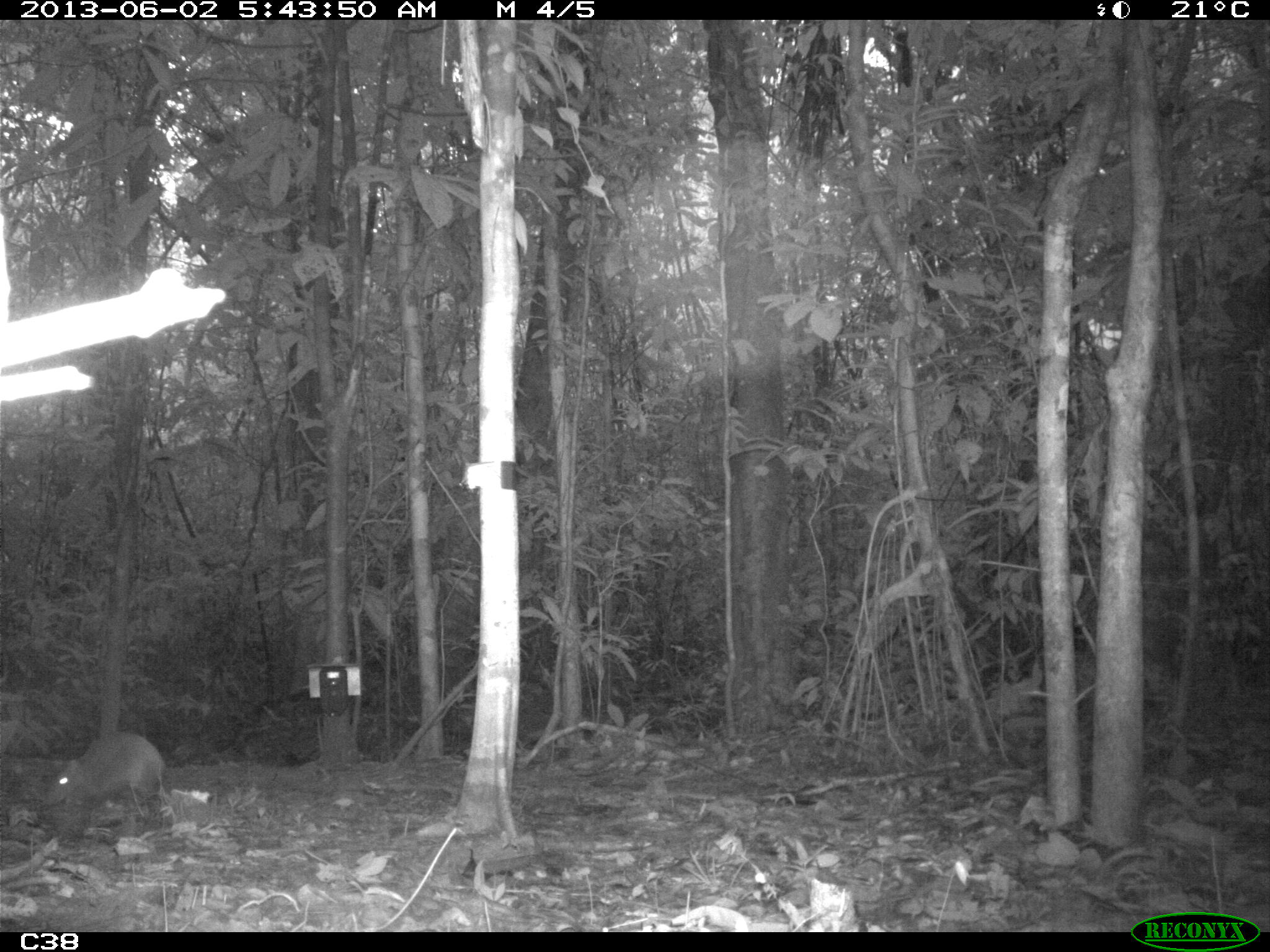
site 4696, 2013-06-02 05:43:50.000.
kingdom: Animalia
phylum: Chordata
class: Mammalia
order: Rodentia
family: Dasyproctidae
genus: Dasyprocta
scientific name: Dasyprocta leporina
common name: red-rumped agouti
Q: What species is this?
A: Dasyprocta leporina (red-rumped agouti).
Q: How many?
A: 1.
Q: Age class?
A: Adult.